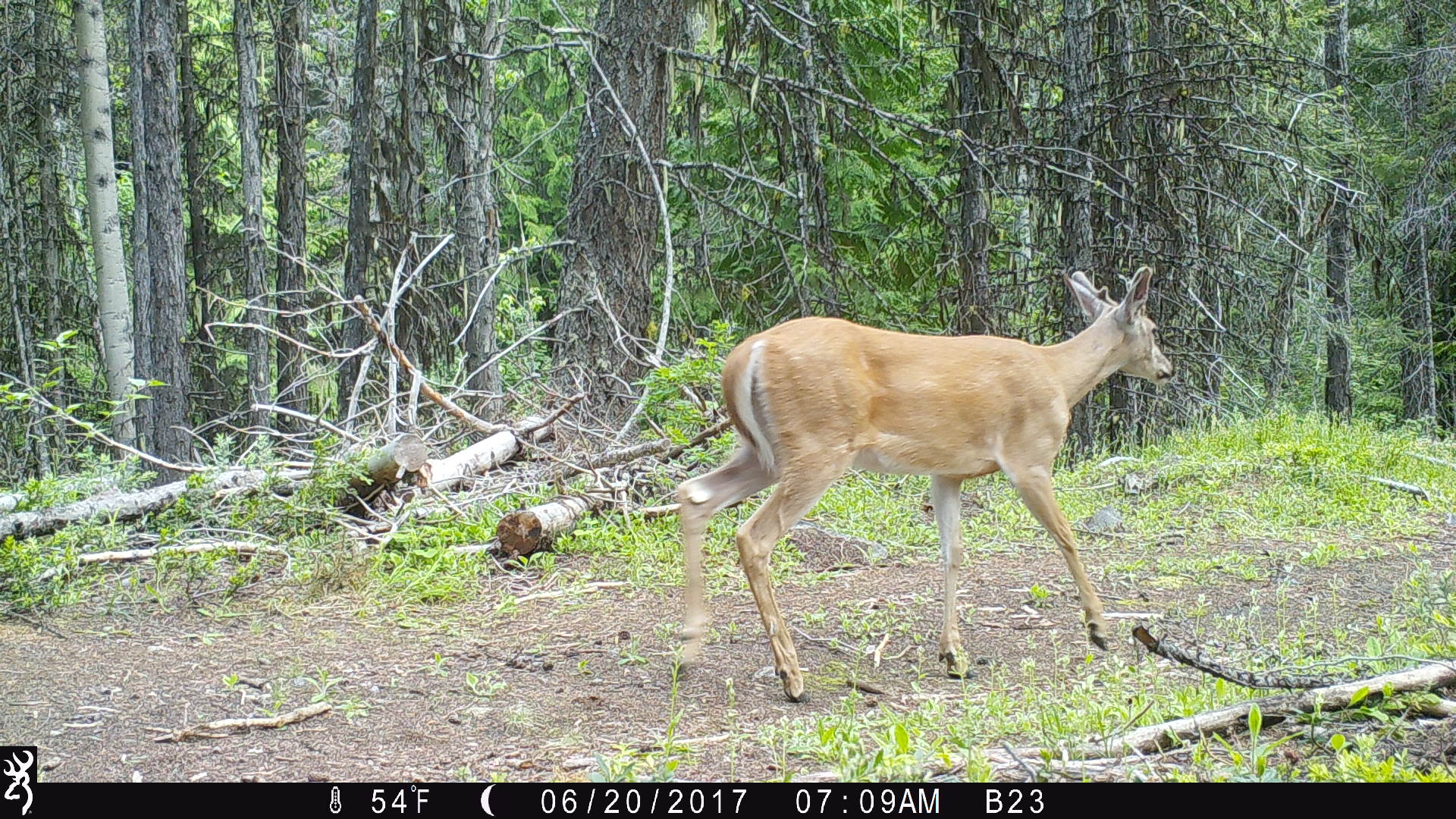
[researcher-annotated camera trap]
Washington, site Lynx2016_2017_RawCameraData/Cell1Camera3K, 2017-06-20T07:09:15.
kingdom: Animalia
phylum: Chordata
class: Mammalia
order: Artiodactyla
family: Cervidae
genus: Odocoileus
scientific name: Odocoileus virginianus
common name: white-tailed deer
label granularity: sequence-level